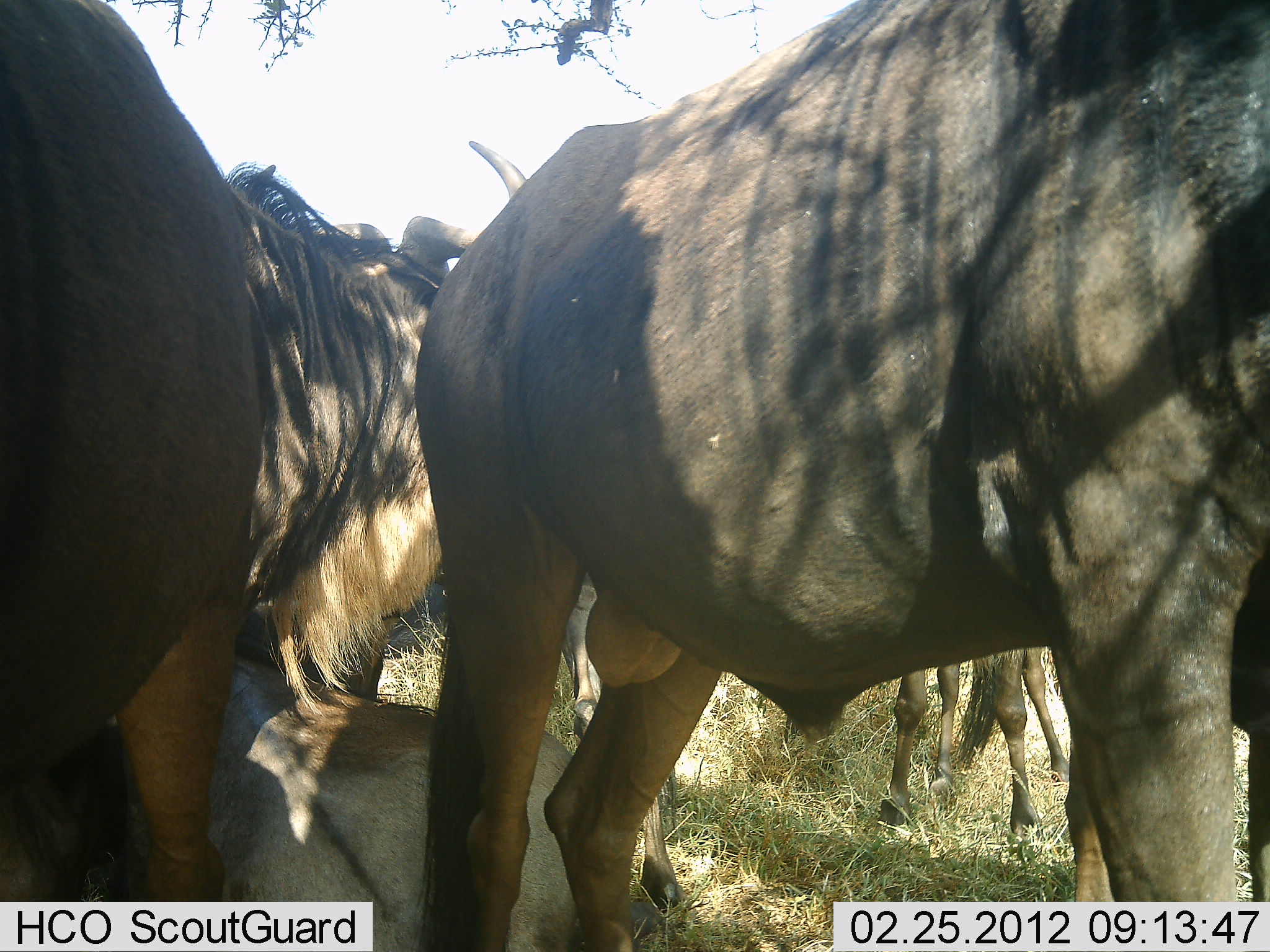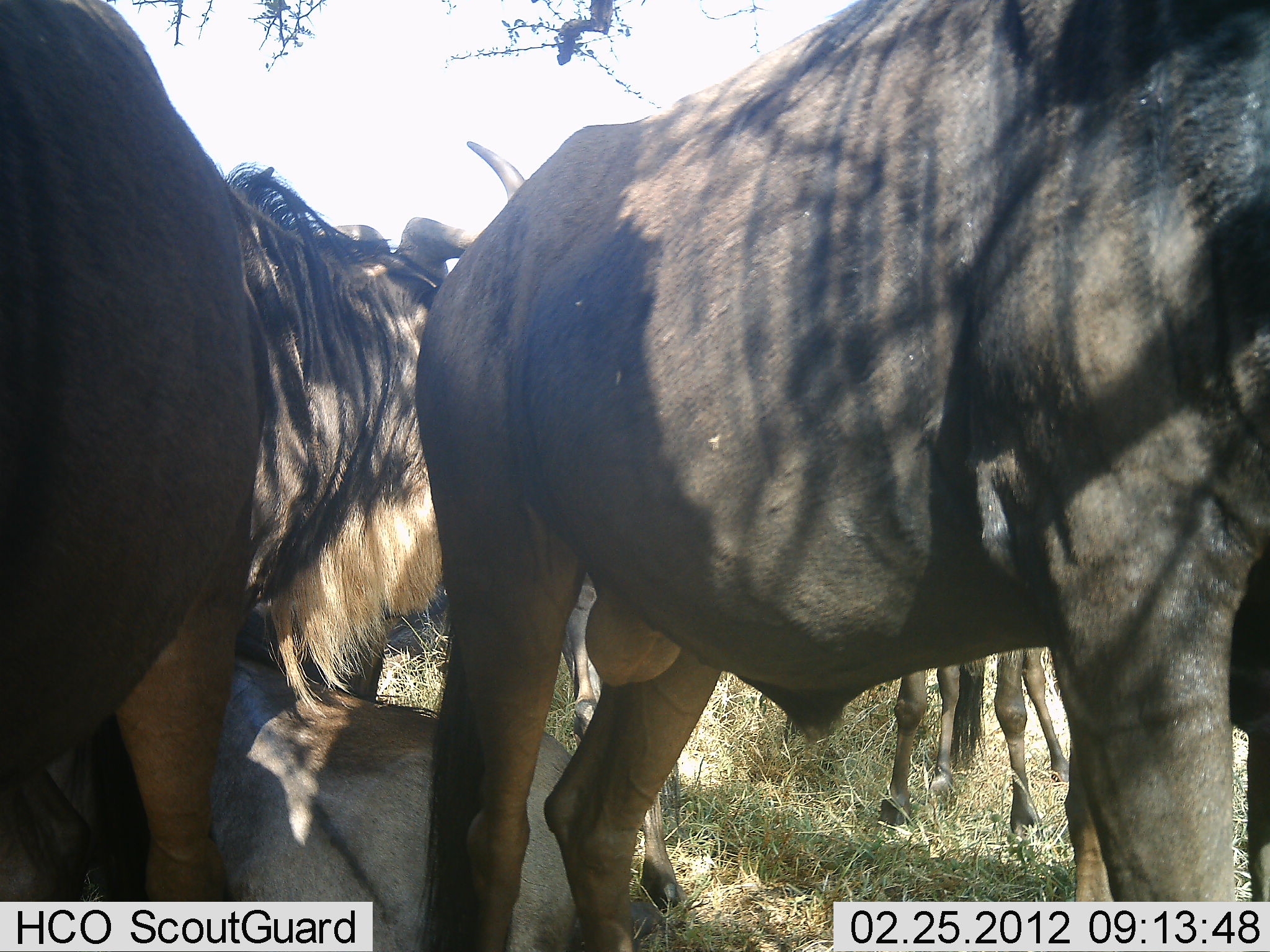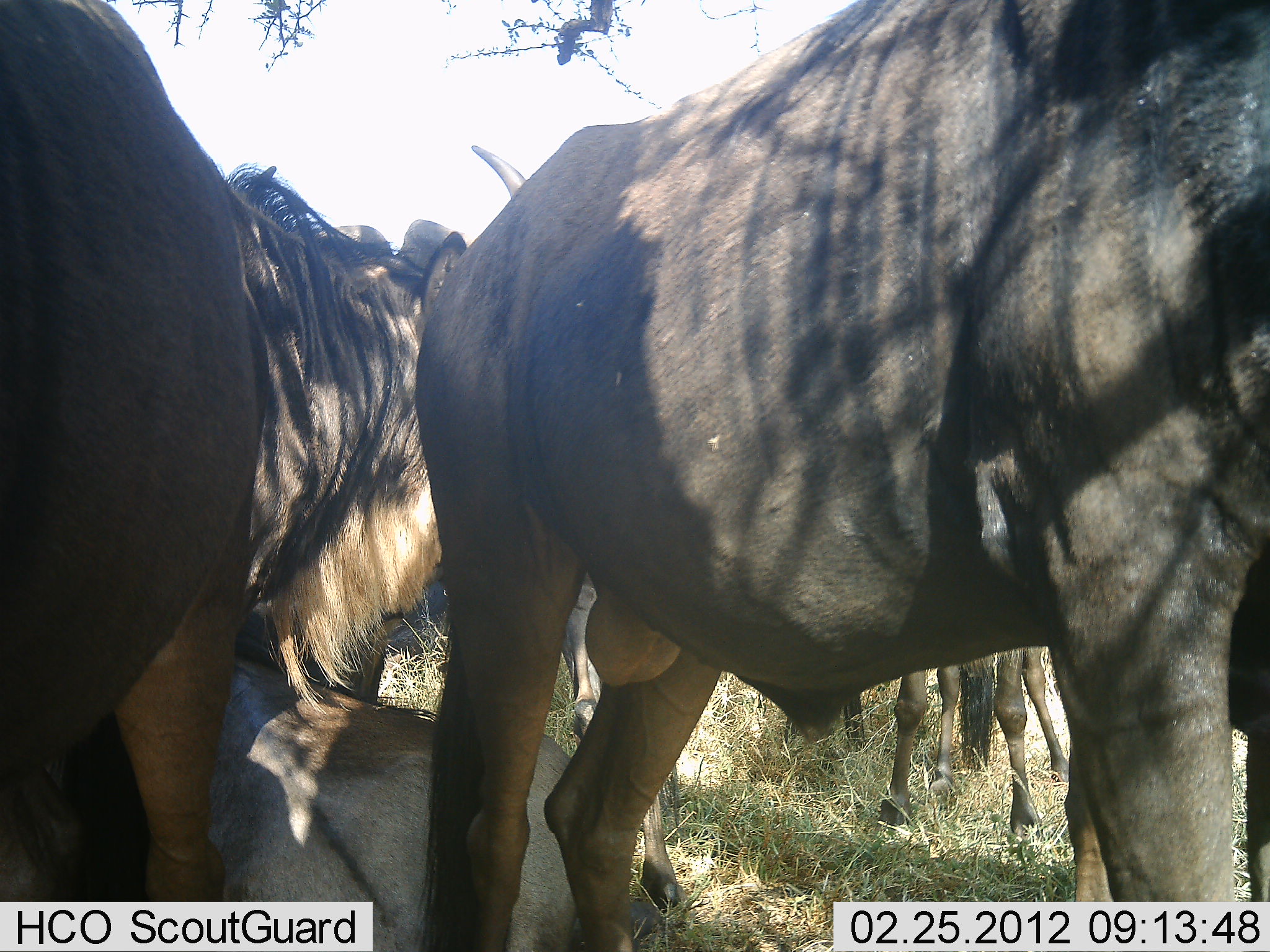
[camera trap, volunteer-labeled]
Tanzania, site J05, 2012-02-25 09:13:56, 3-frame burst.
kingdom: Animalia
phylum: Chordata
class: Mammalia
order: Artiodactyla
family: Bovidae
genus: Connochaetes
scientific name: Connochaetes taurinus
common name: blue wildebeest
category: wildebeest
Wildebeest (blue wildebeest) (Connochaetes taurinus), count 5. Behavior (volunteer vote fractions): standing 96%, resting 77%, moving 0%, interacting 4%. Young present (vote fraction): 4%. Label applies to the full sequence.